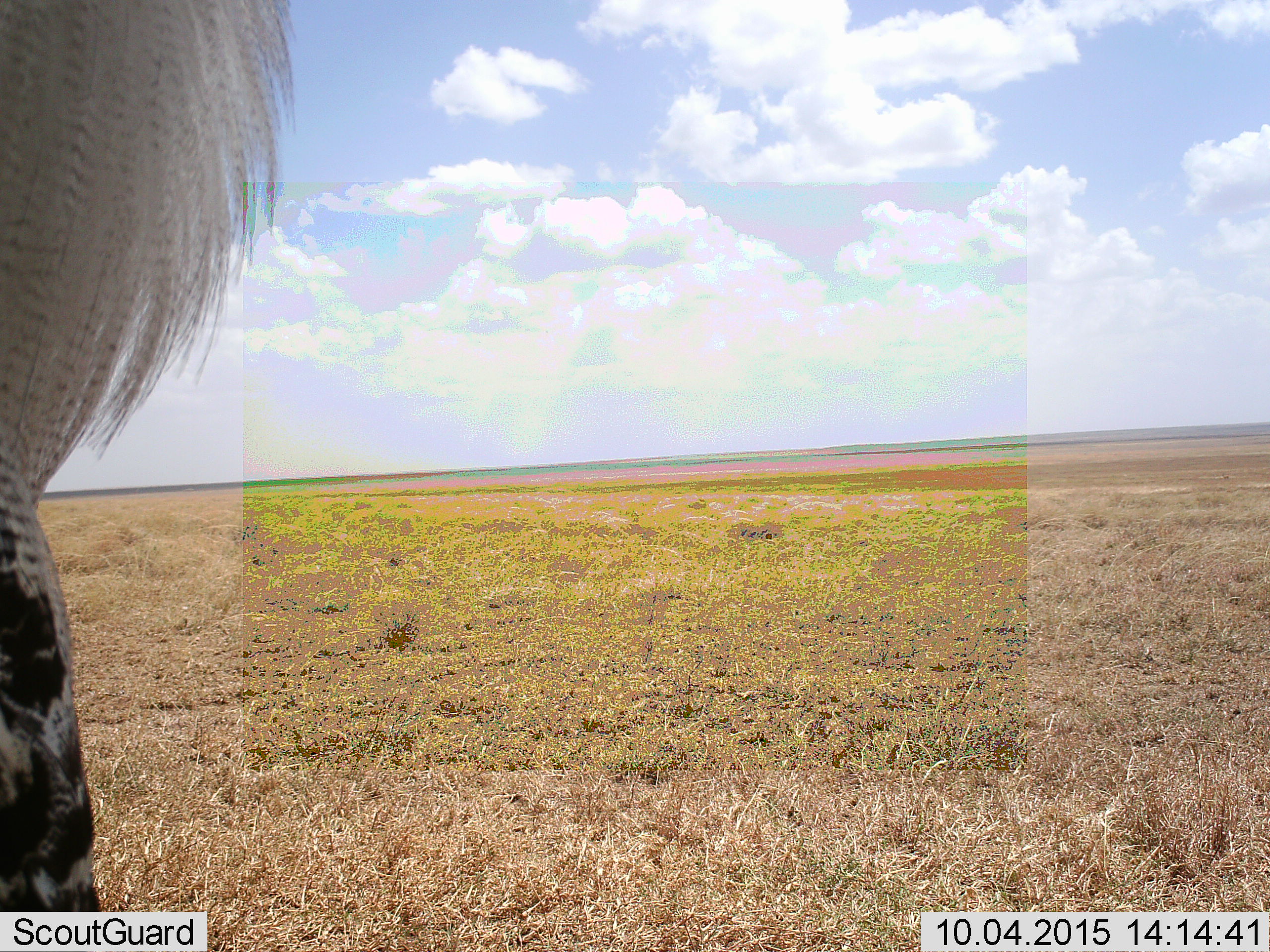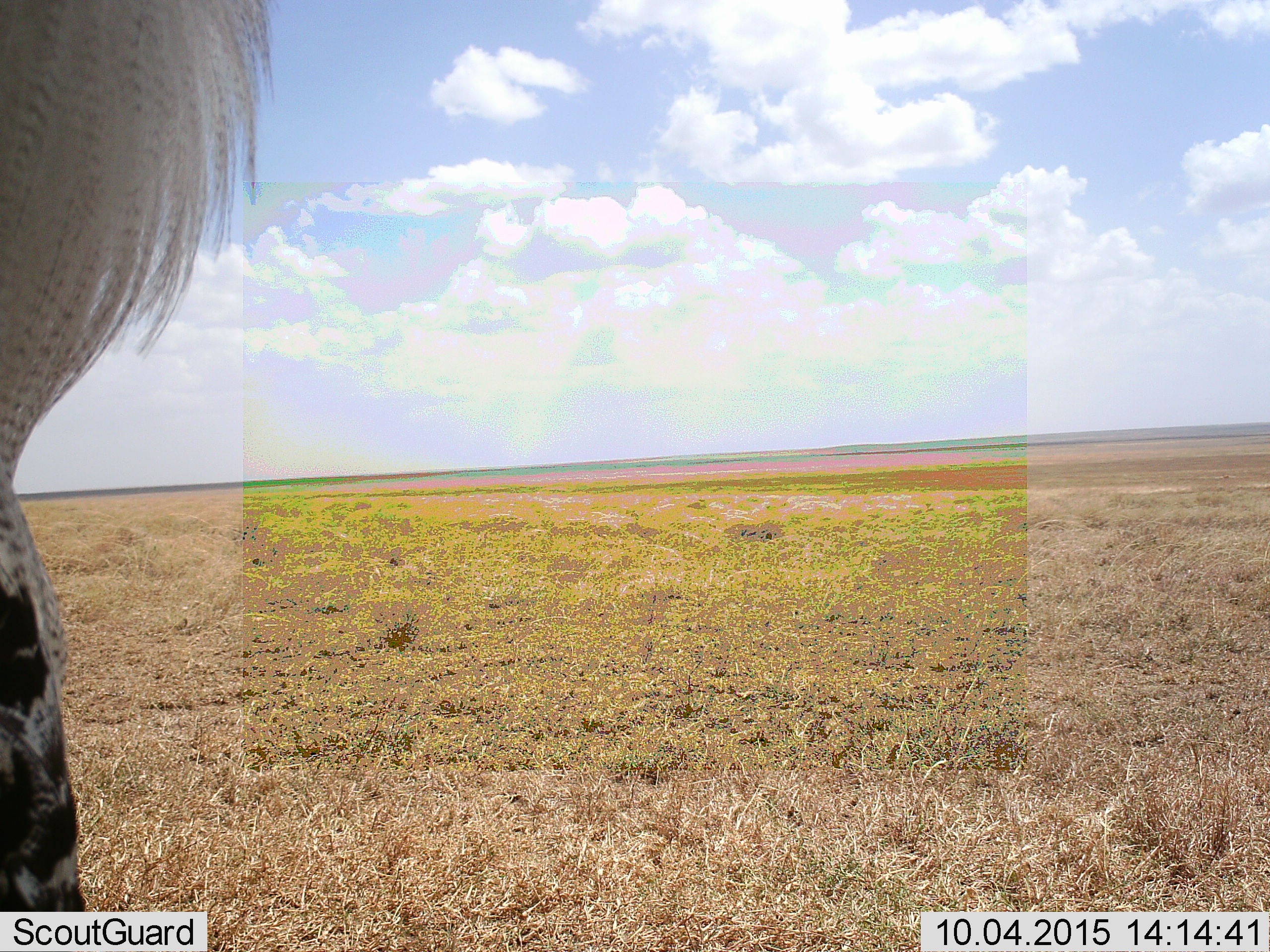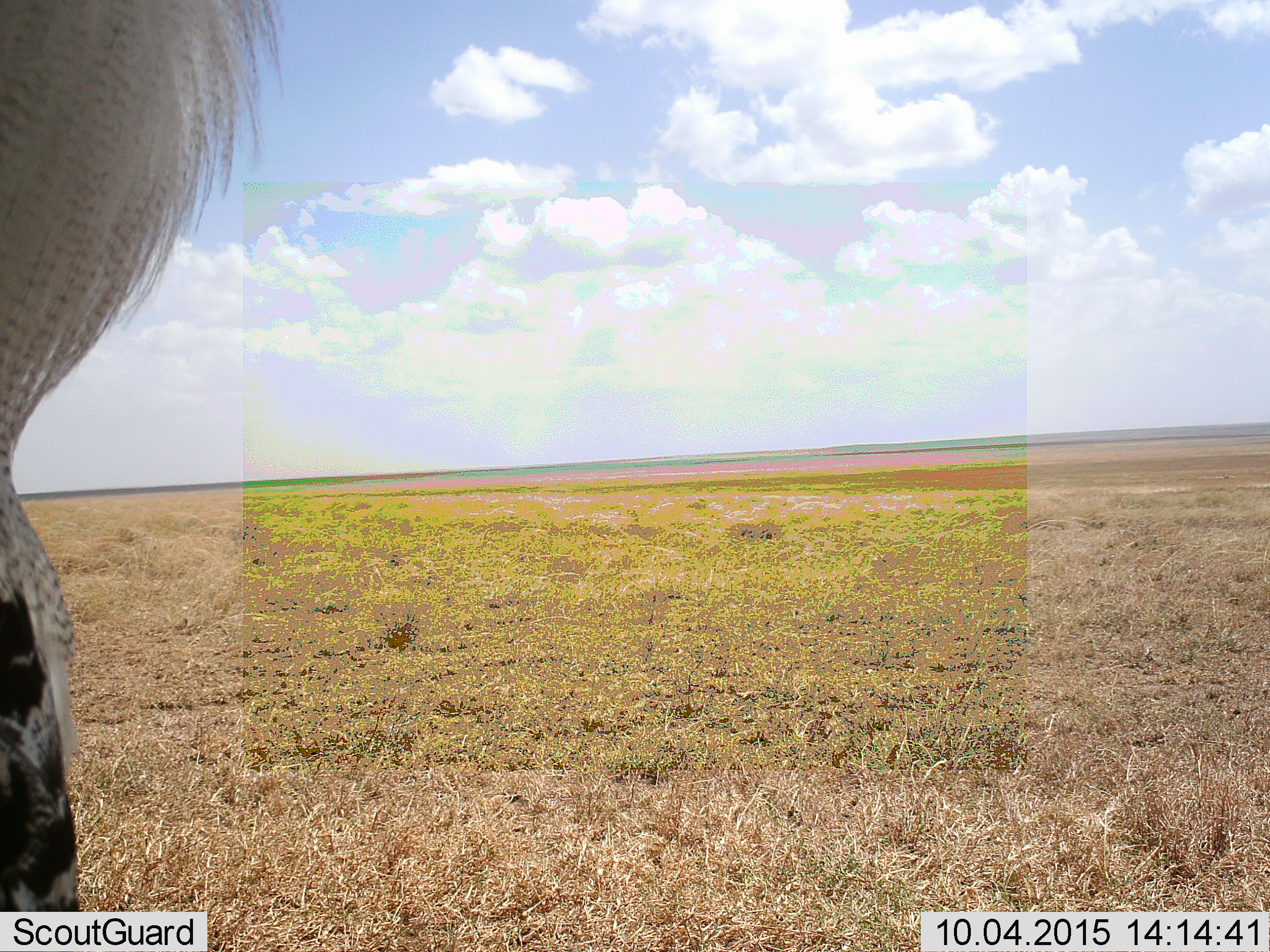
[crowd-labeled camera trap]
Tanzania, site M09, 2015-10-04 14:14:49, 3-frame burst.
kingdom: Animalia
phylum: Chordata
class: Aves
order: Otidiformes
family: Otididae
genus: Ardeotis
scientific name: Ardeotis kori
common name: kori bustard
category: koribustard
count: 1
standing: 75%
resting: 0%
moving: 25%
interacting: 0%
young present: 0%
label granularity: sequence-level